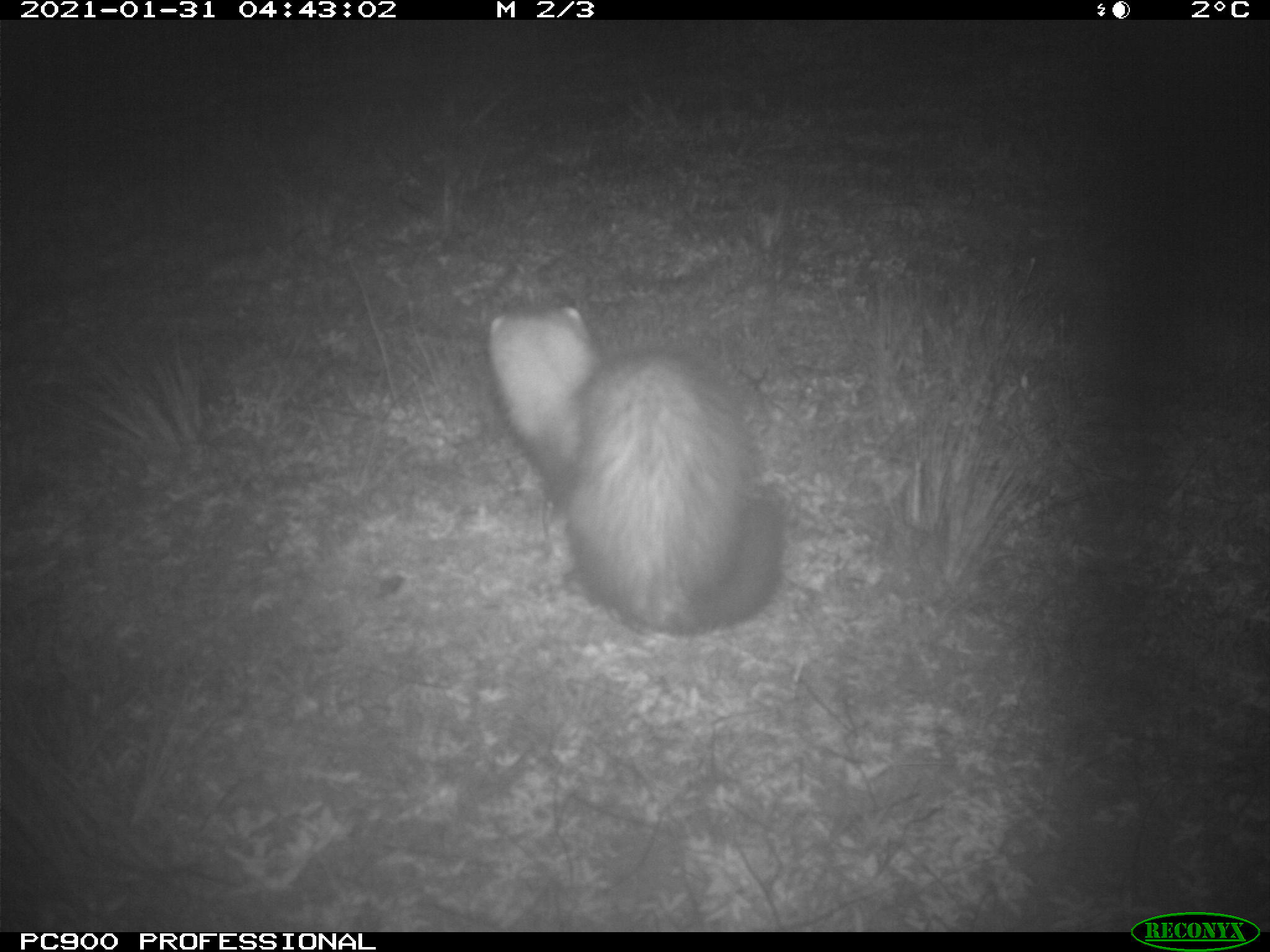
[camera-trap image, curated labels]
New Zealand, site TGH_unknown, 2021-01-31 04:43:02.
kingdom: Animalia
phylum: Chordata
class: Mammalia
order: Carnivora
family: Mustelidae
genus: Mustela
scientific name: Mustela furo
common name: ferret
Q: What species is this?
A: Ferret (Mustela furo).